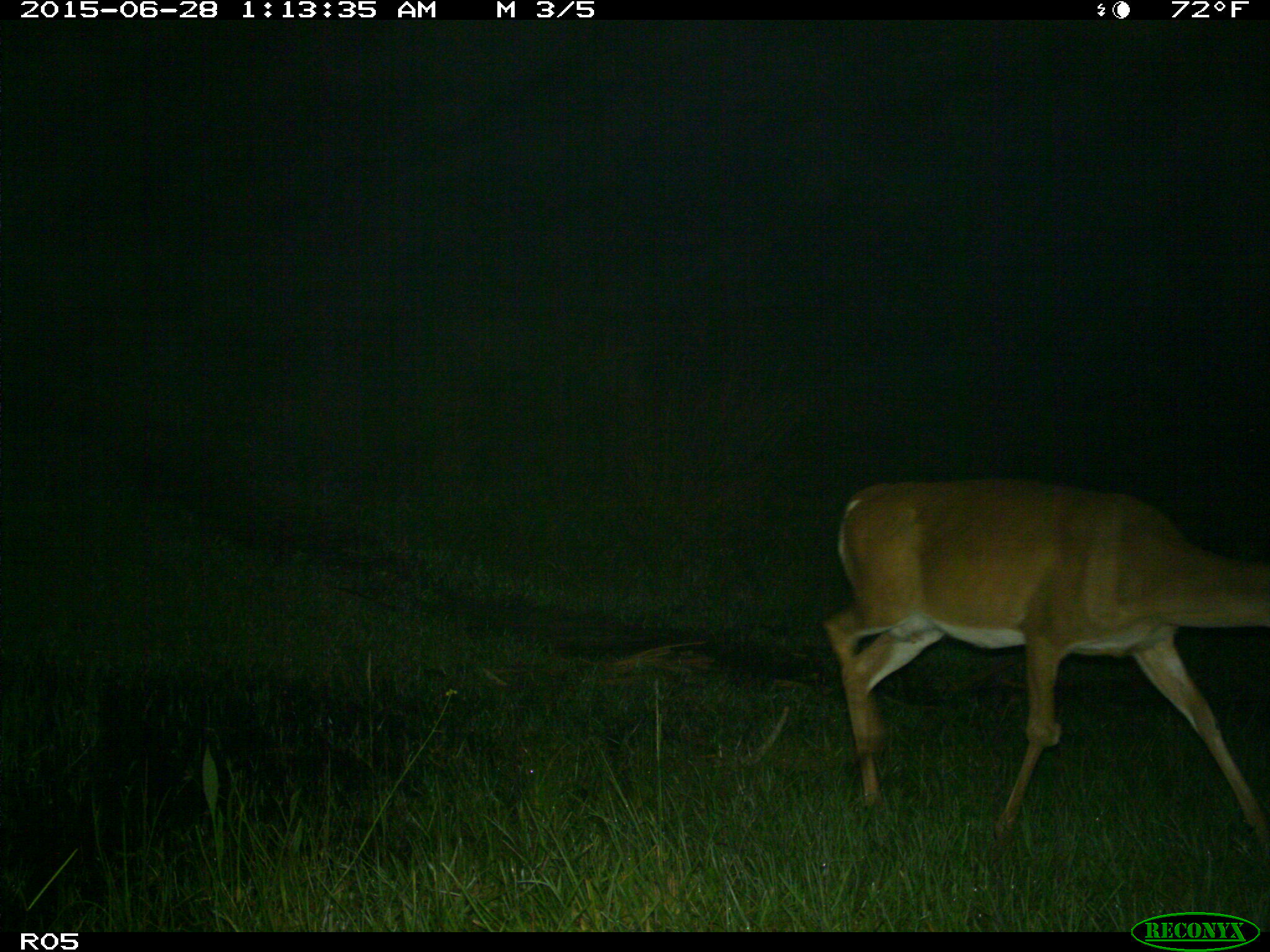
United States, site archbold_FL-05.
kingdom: Animalia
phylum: Chordata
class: Mammalia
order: Artiodactyla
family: Cervidae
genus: Odocoileus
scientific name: Odocoileus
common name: deer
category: unidentified deer